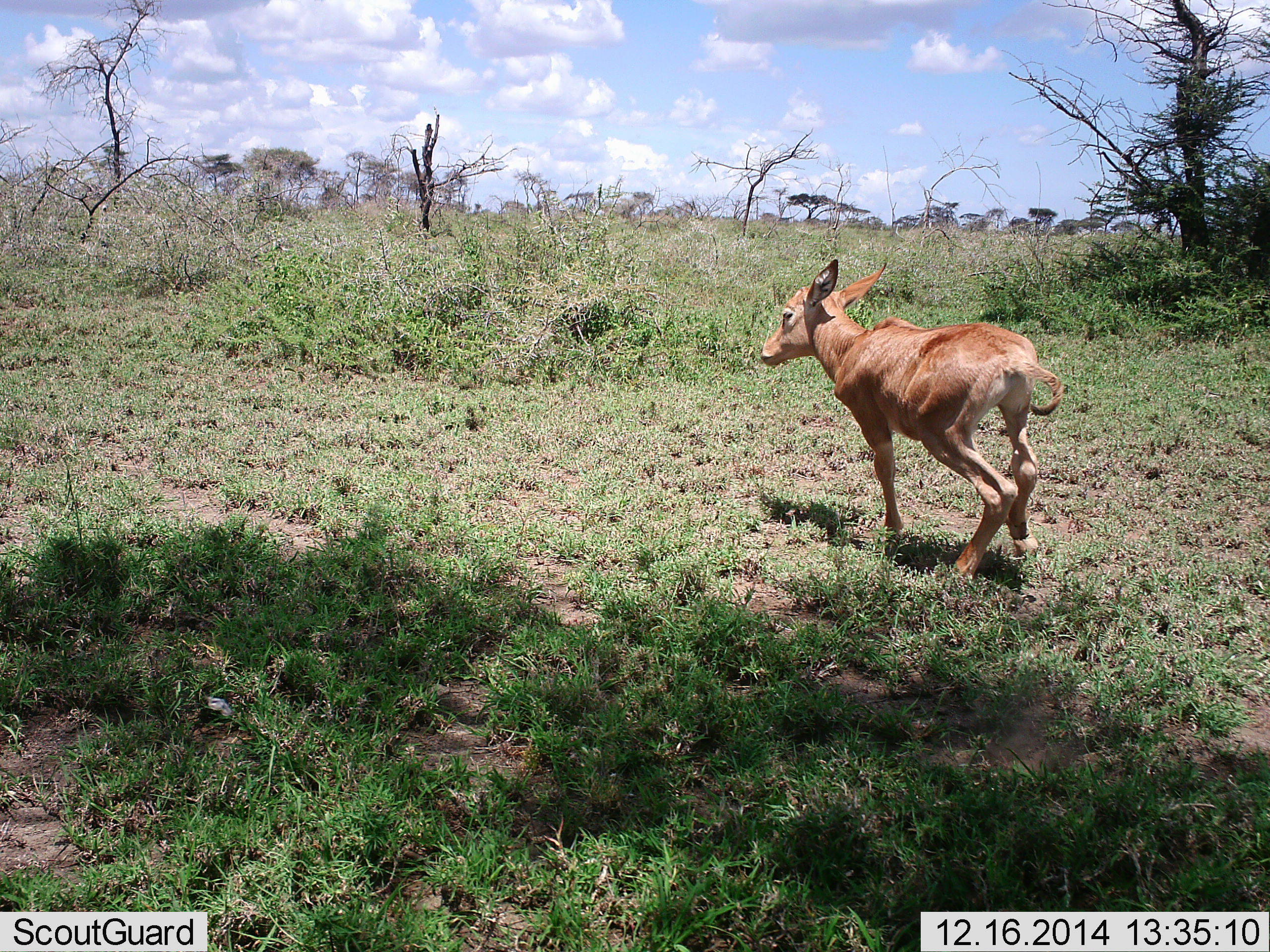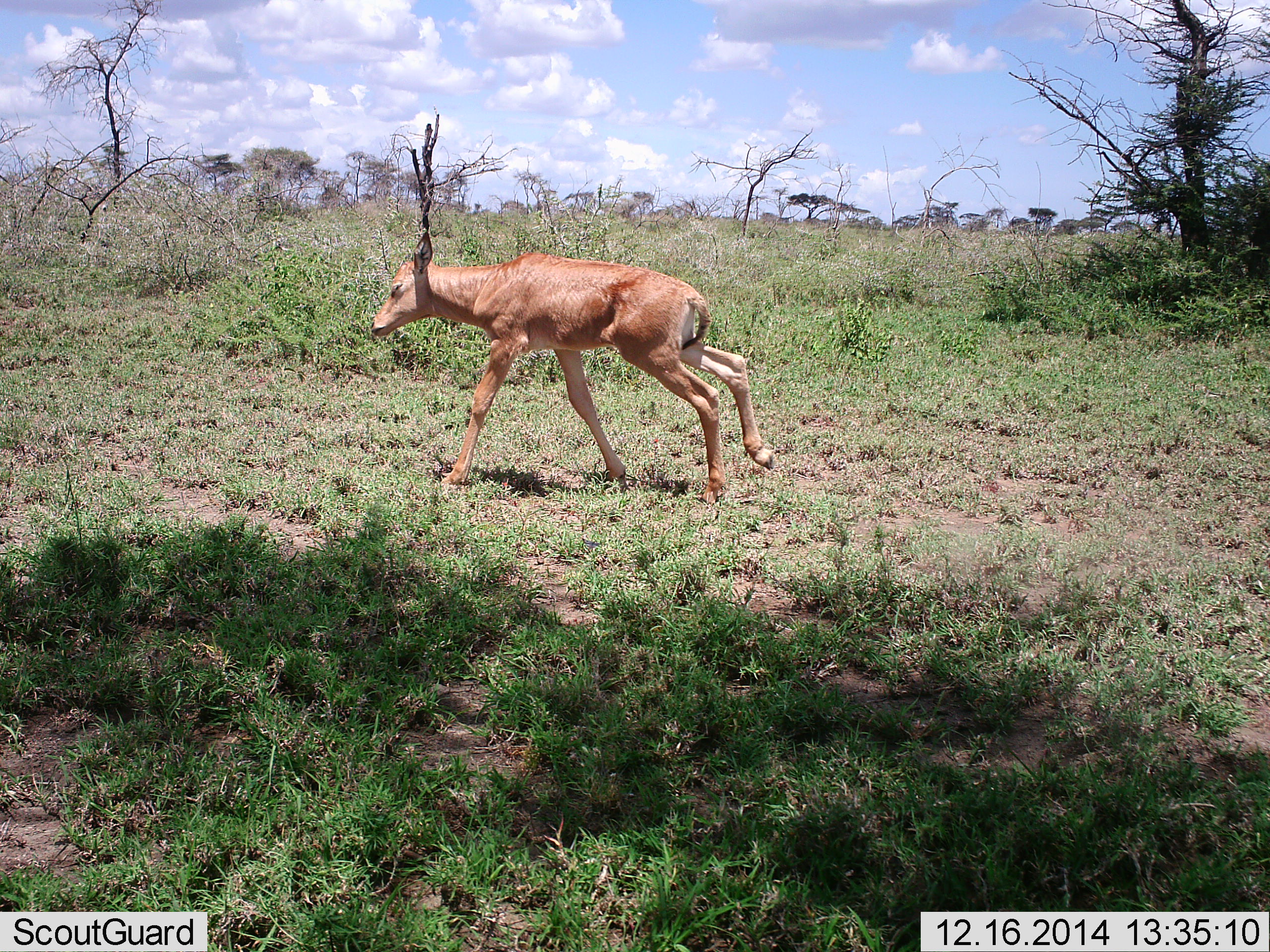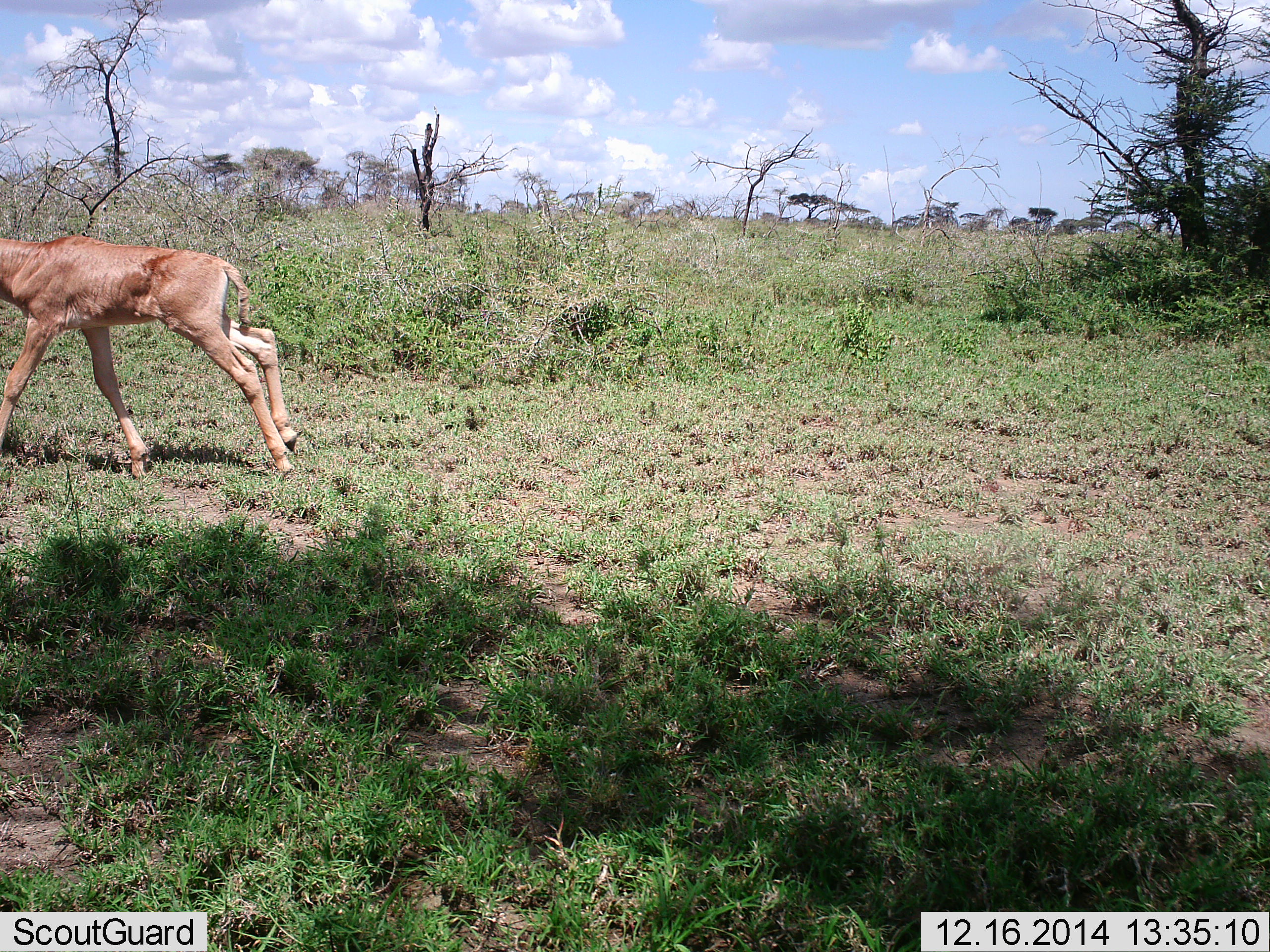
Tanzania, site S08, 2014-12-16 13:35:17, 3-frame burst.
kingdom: Animalia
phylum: Chordata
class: Mammalia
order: Artiodactyla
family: Bovidae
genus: Alcelaphus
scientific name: Alcelaphus buselaphus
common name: hartebeest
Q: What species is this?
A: Hartebeest (Alcelaphus buselaphus).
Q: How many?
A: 1.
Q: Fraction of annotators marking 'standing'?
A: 0%.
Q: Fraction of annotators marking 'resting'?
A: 0%.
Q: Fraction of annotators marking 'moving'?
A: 100%.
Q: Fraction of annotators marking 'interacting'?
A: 0%.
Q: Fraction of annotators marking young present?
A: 78%.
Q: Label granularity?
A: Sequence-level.